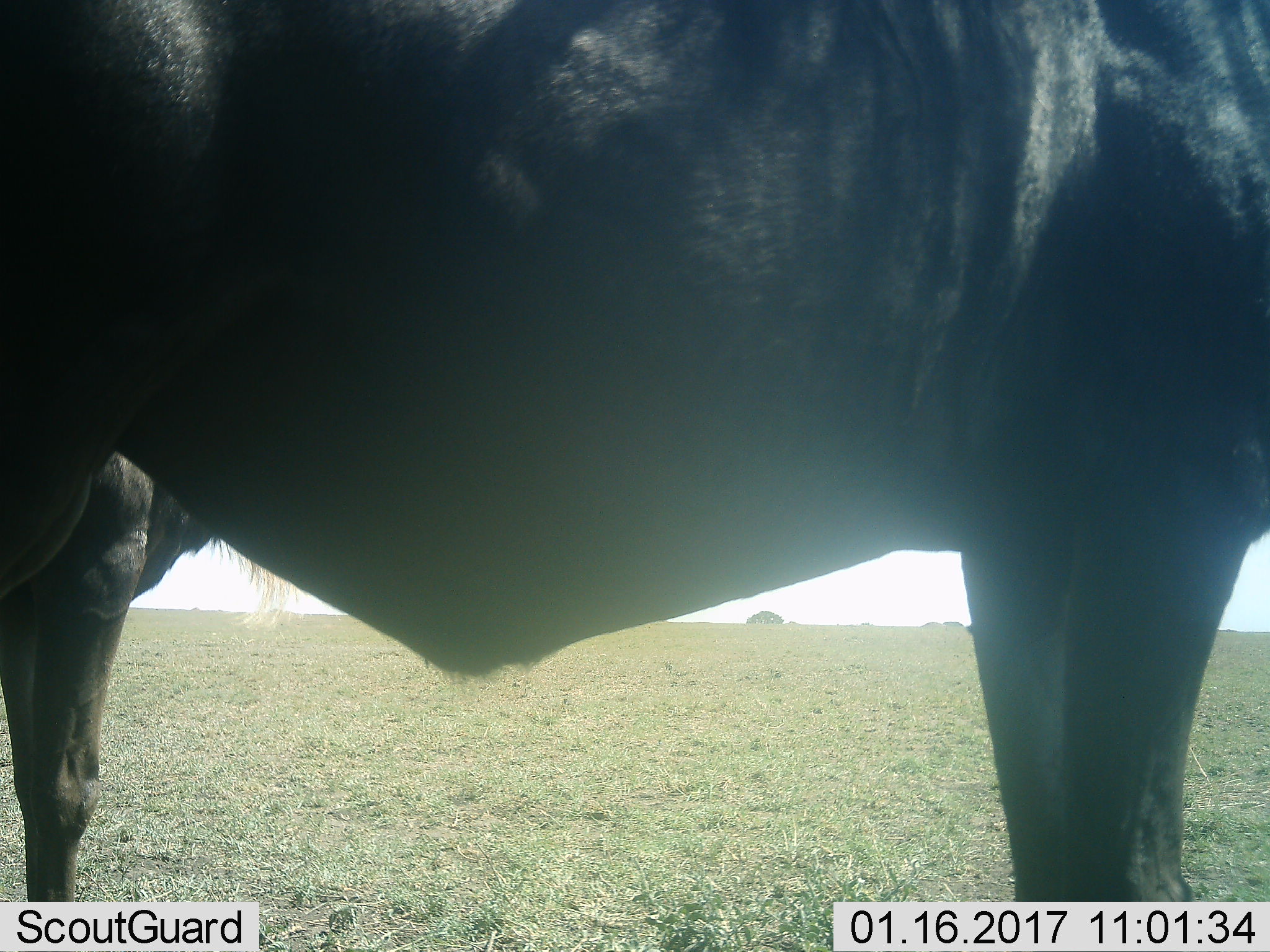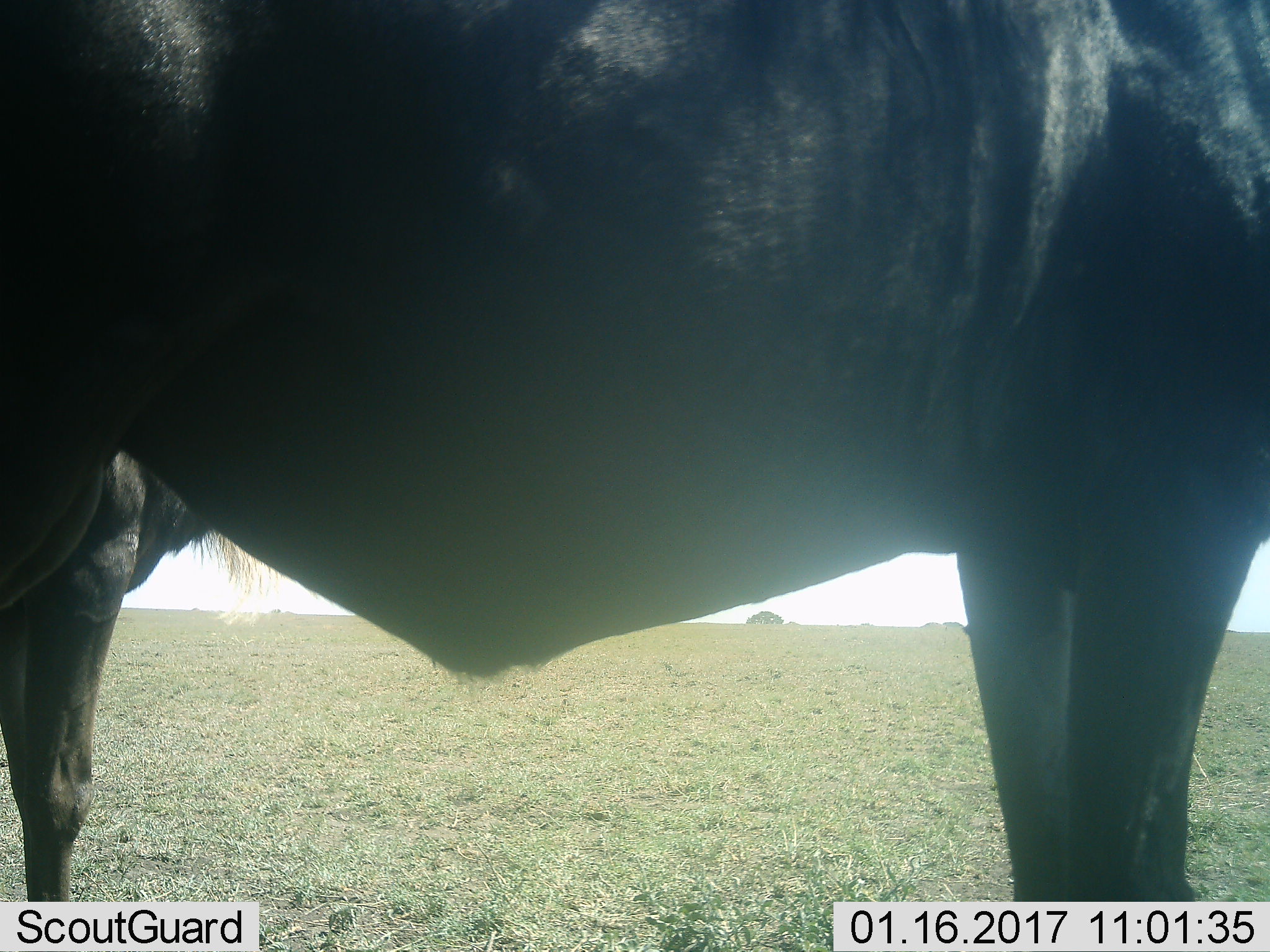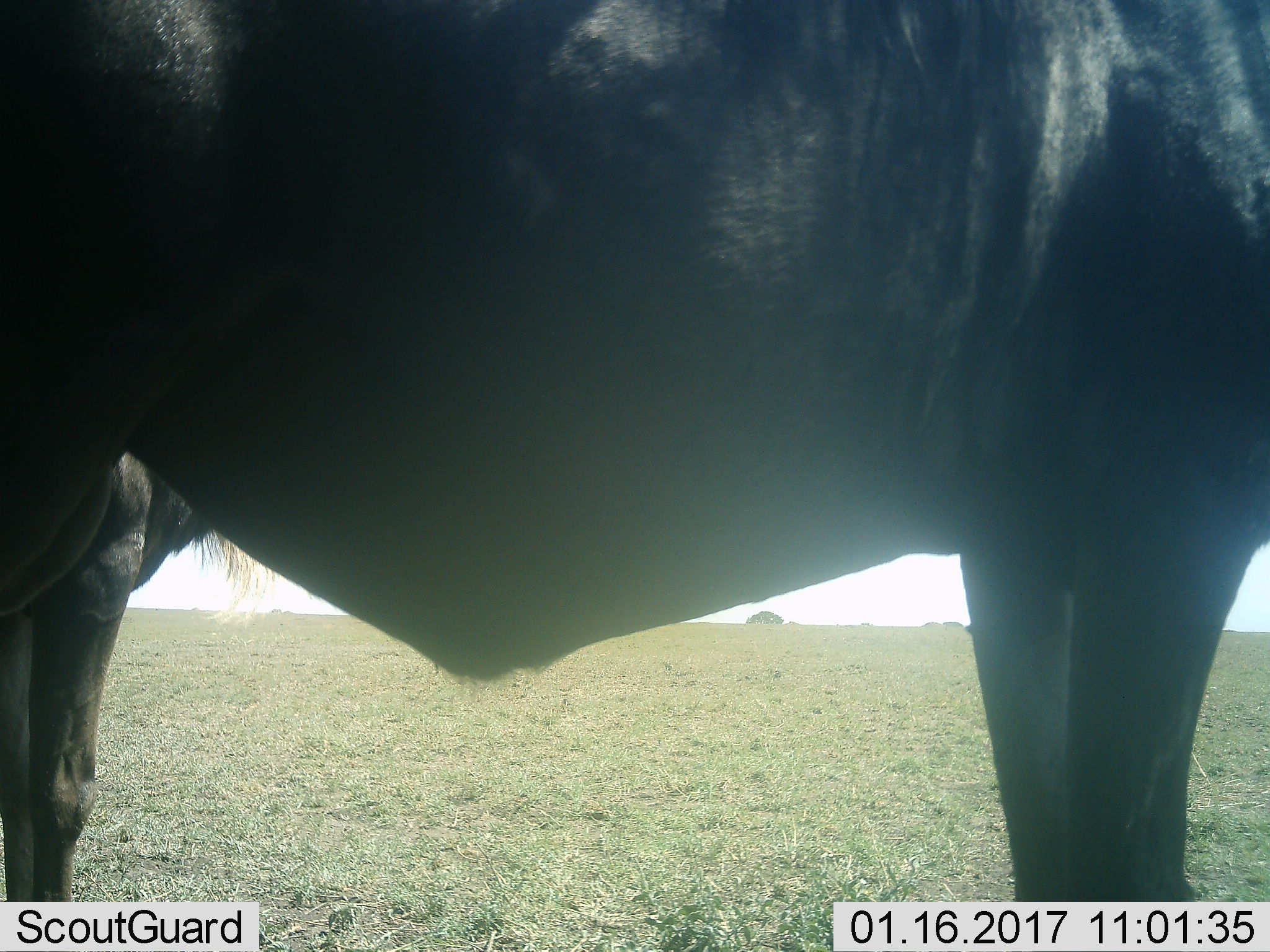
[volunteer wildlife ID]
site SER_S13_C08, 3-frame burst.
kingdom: Animalia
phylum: Chordata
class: Mammalia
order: Artiodactyla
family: Bovidae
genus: Connochaetes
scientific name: Connochaetes taurinus taurinus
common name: blue wildebeest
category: wildebeestblue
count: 2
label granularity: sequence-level